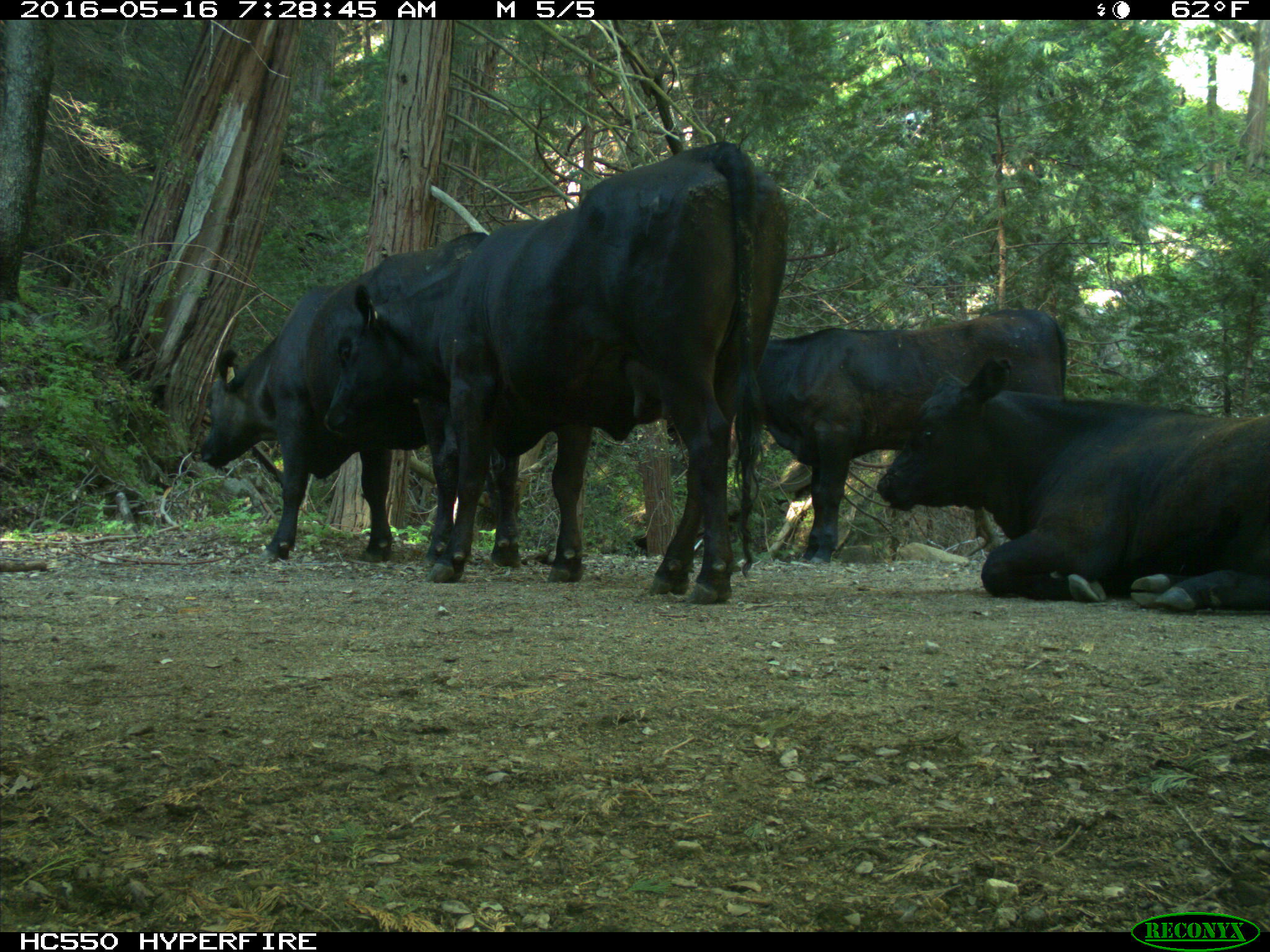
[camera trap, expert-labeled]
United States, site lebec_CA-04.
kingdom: Animalia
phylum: Chordata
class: Mammalia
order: Artiodactyla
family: Bovidae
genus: Bos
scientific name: Bos taurus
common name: domestic cow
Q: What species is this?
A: Bos taurus (domestic cow).